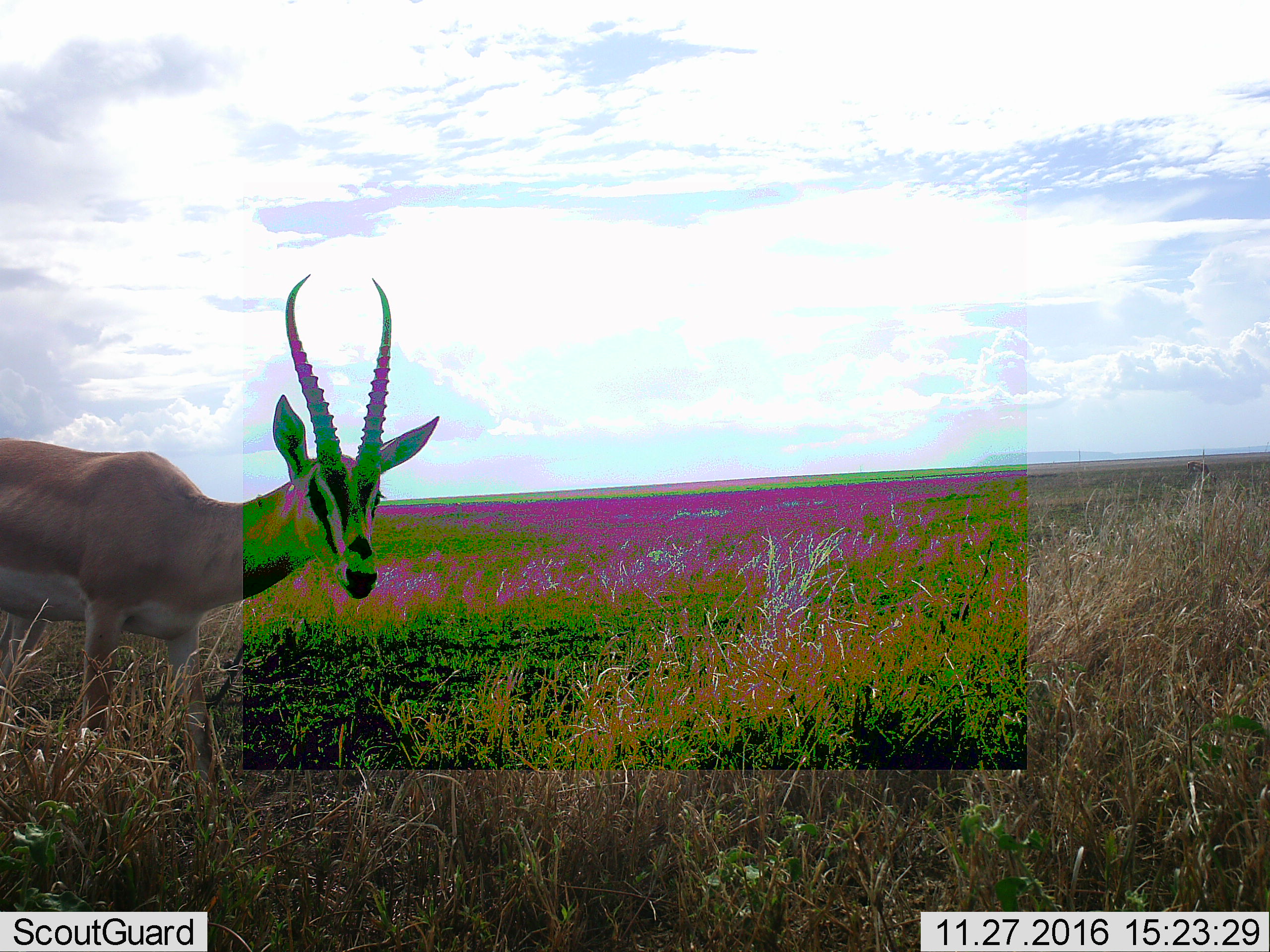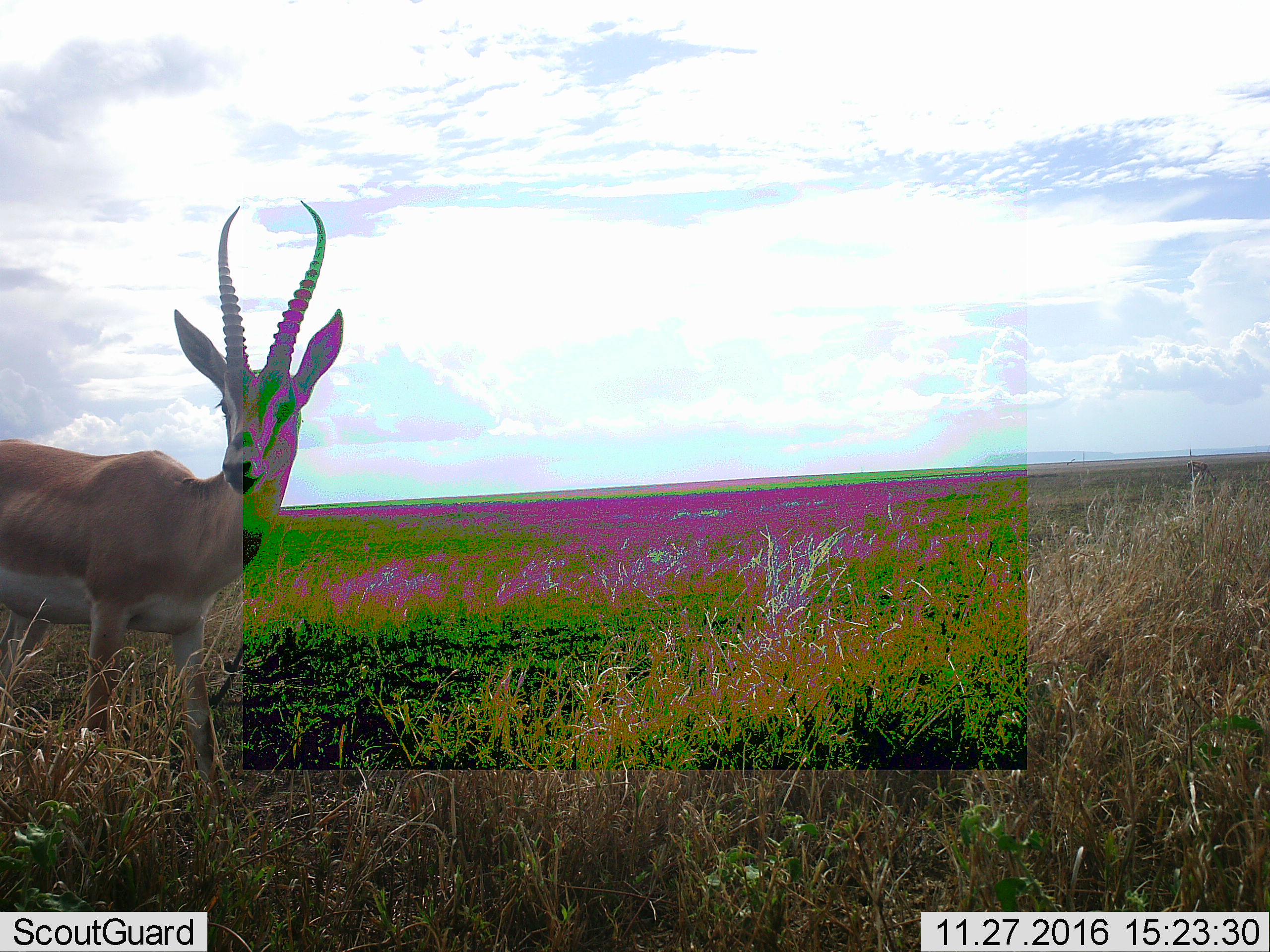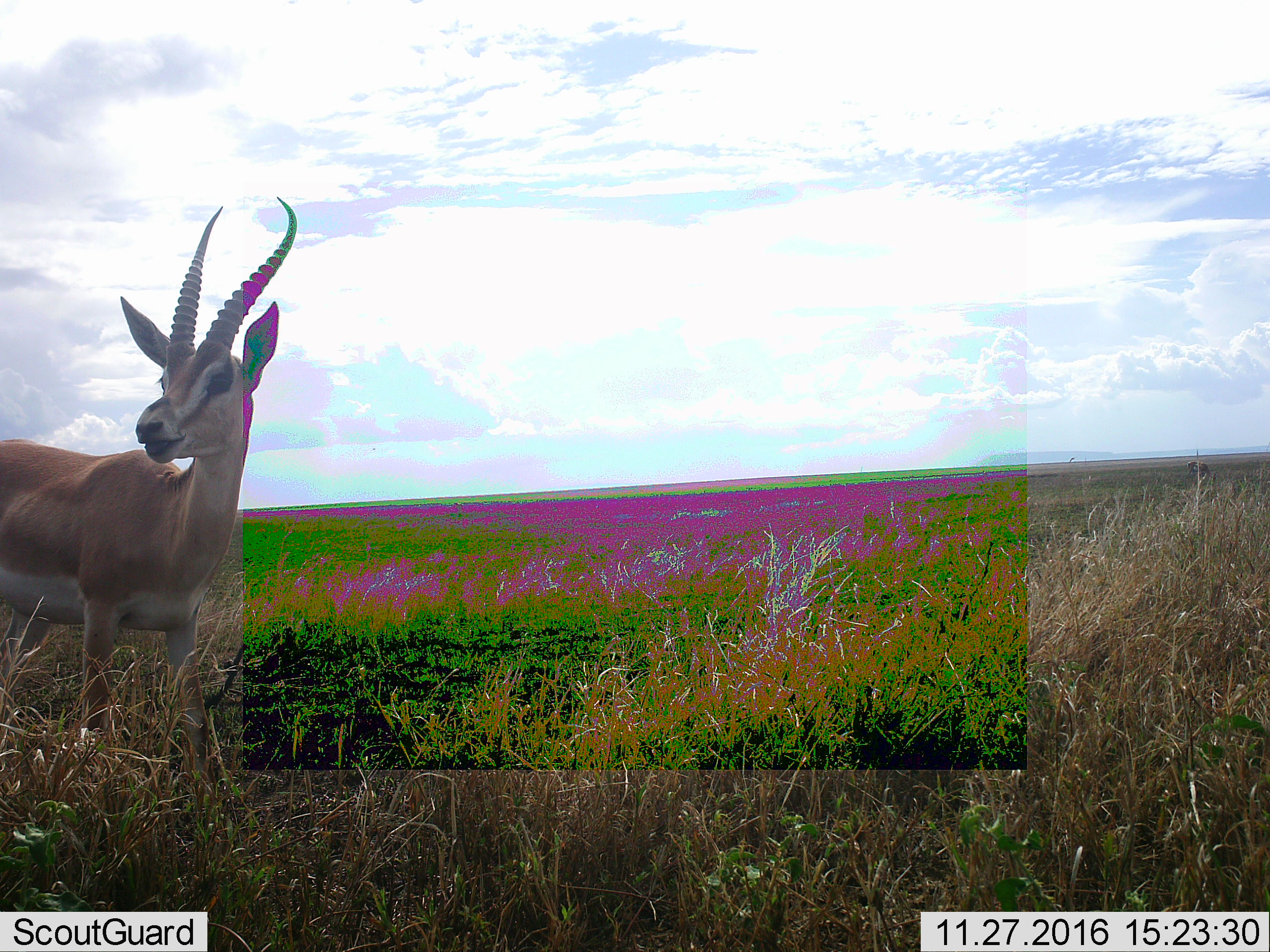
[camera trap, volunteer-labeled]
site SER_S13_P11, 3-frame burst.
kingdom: Animalia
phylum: Chordata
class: Mammalia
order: Artiodactyla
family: Bovidae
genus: Nanger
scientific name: Nanger granti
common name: grant's gazelle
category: gazellegrants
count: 1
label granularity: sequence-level